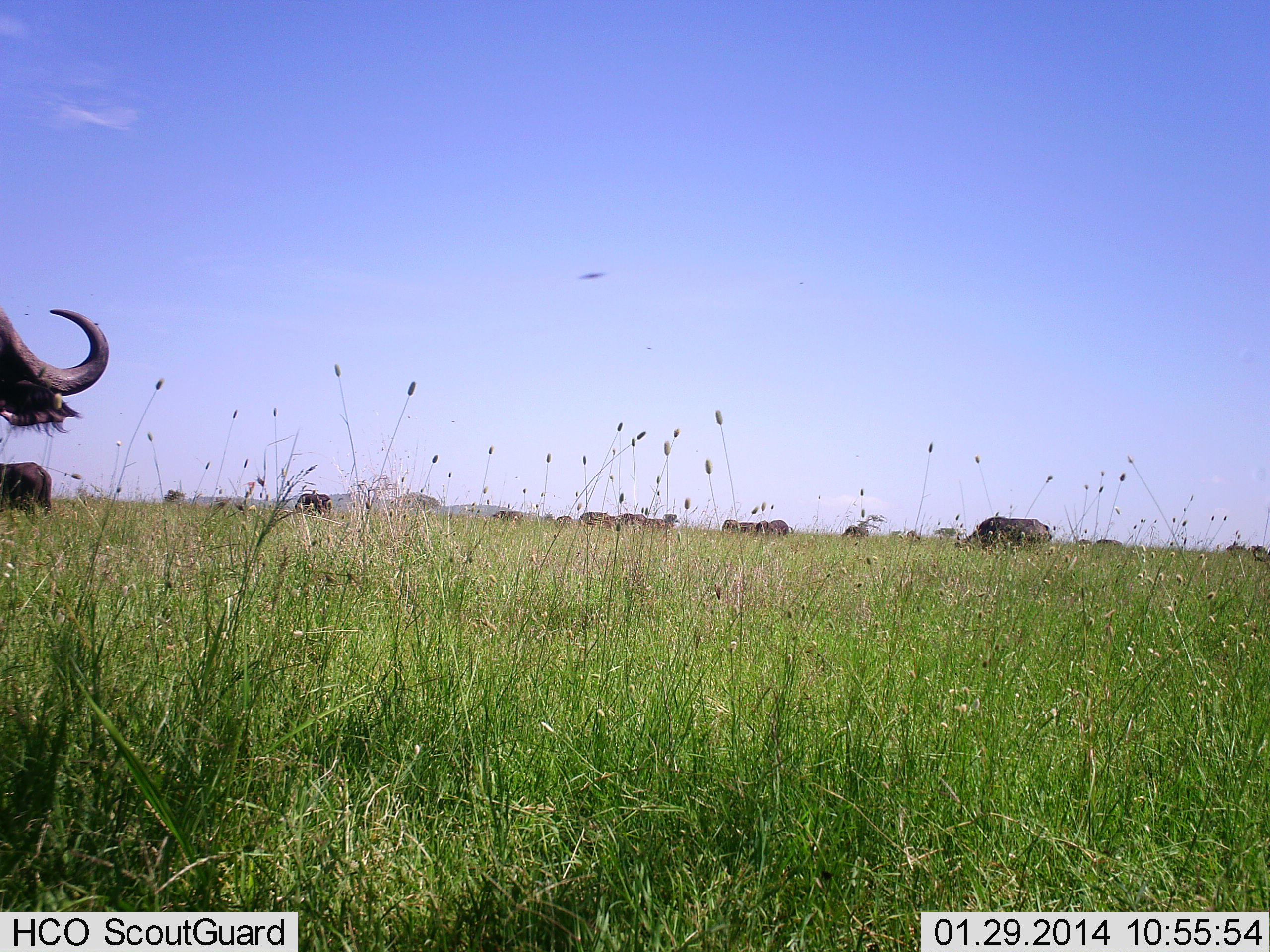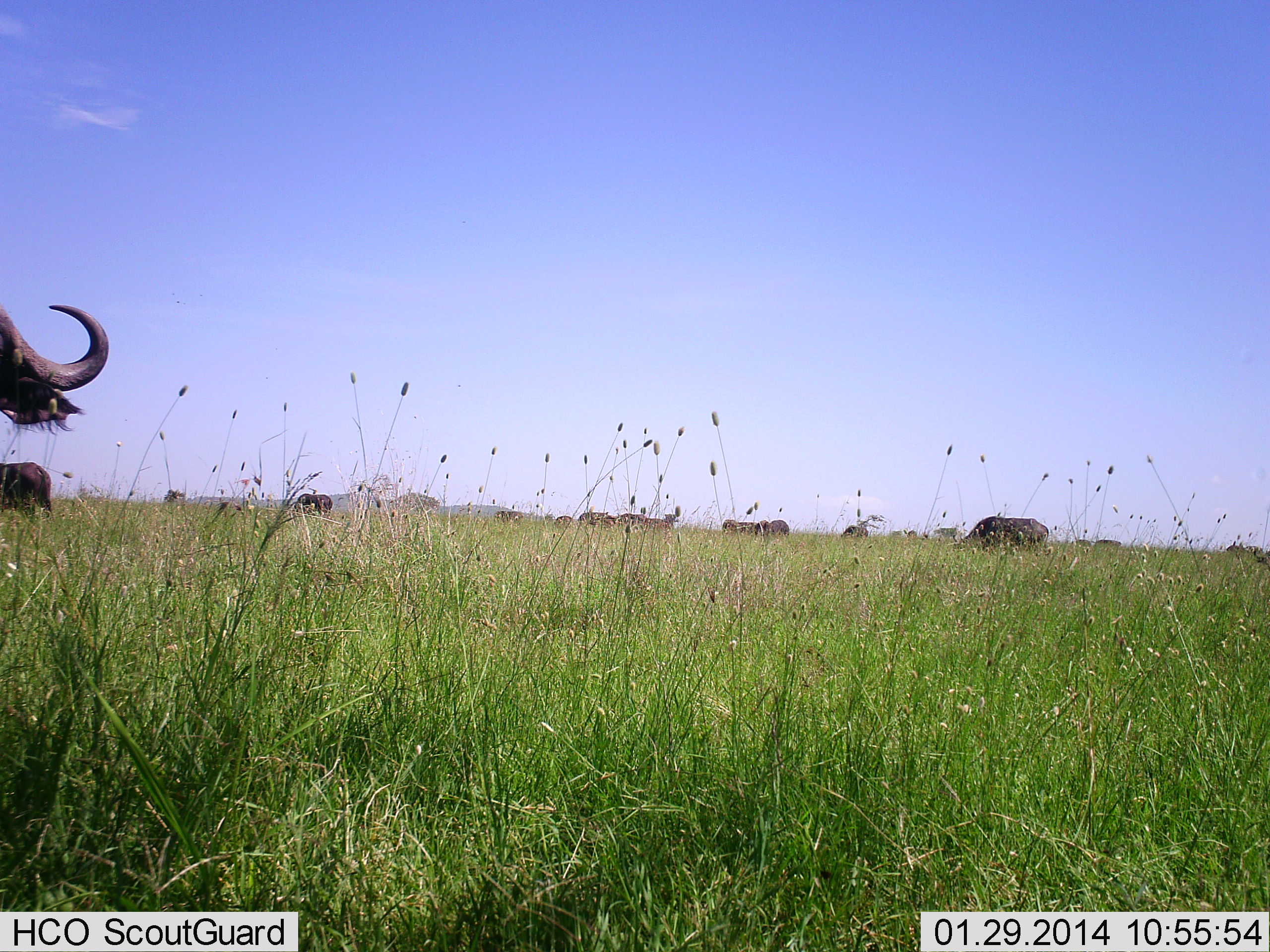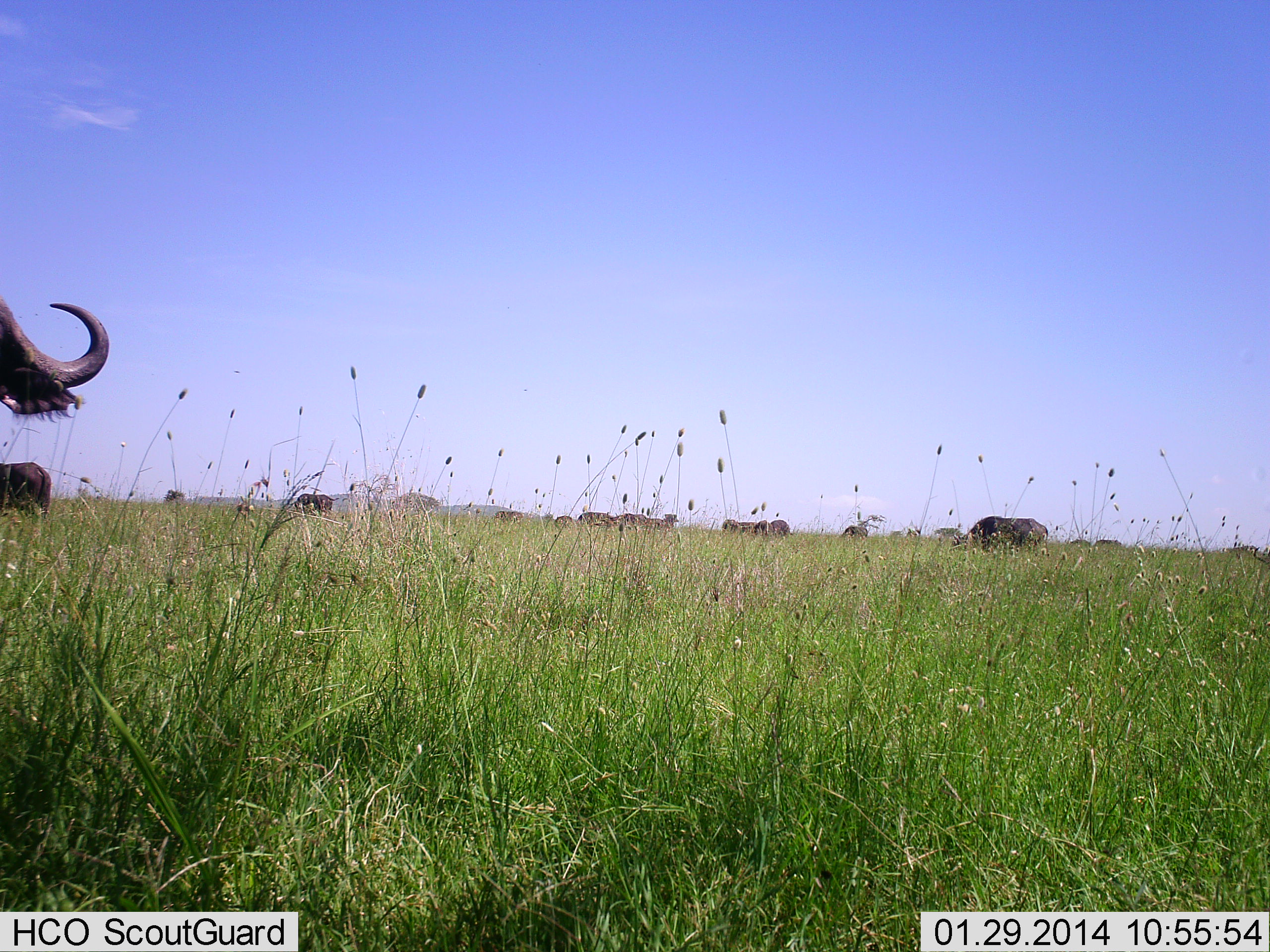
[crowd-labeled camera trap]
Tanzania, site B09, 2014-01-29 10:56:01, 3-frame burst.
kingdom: Animalia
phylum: Chordata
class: Mammalia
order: Artiodactyla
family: Bovidae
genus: Connochaetes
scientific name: Connochaetes taurinus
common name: blue wildebeest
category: wildebeest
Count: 11-50.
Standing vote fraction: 70%.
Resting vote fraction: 10%.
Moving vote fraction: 0%.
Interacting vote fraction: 0%.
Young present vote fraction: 0%.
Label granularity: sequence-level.